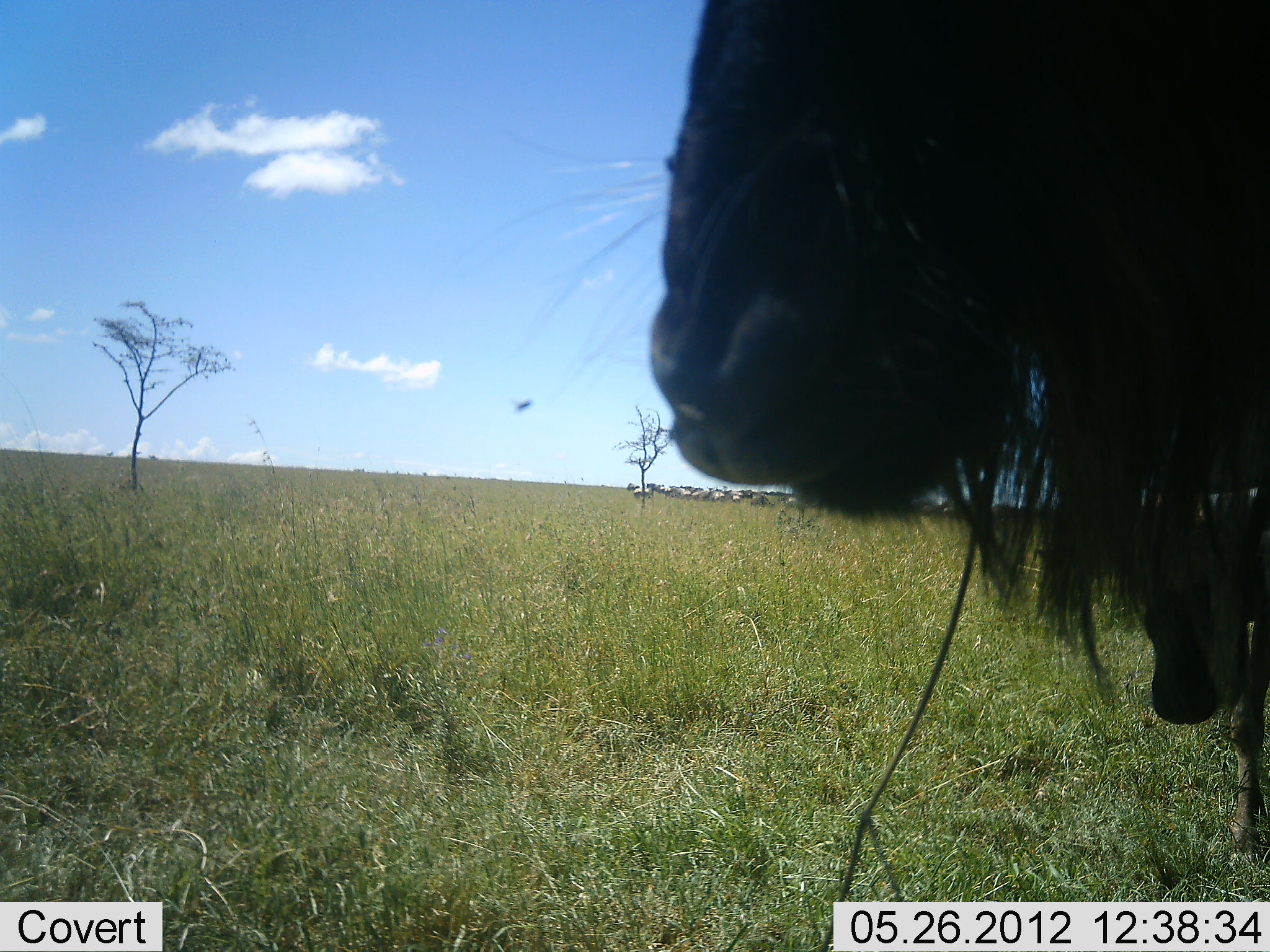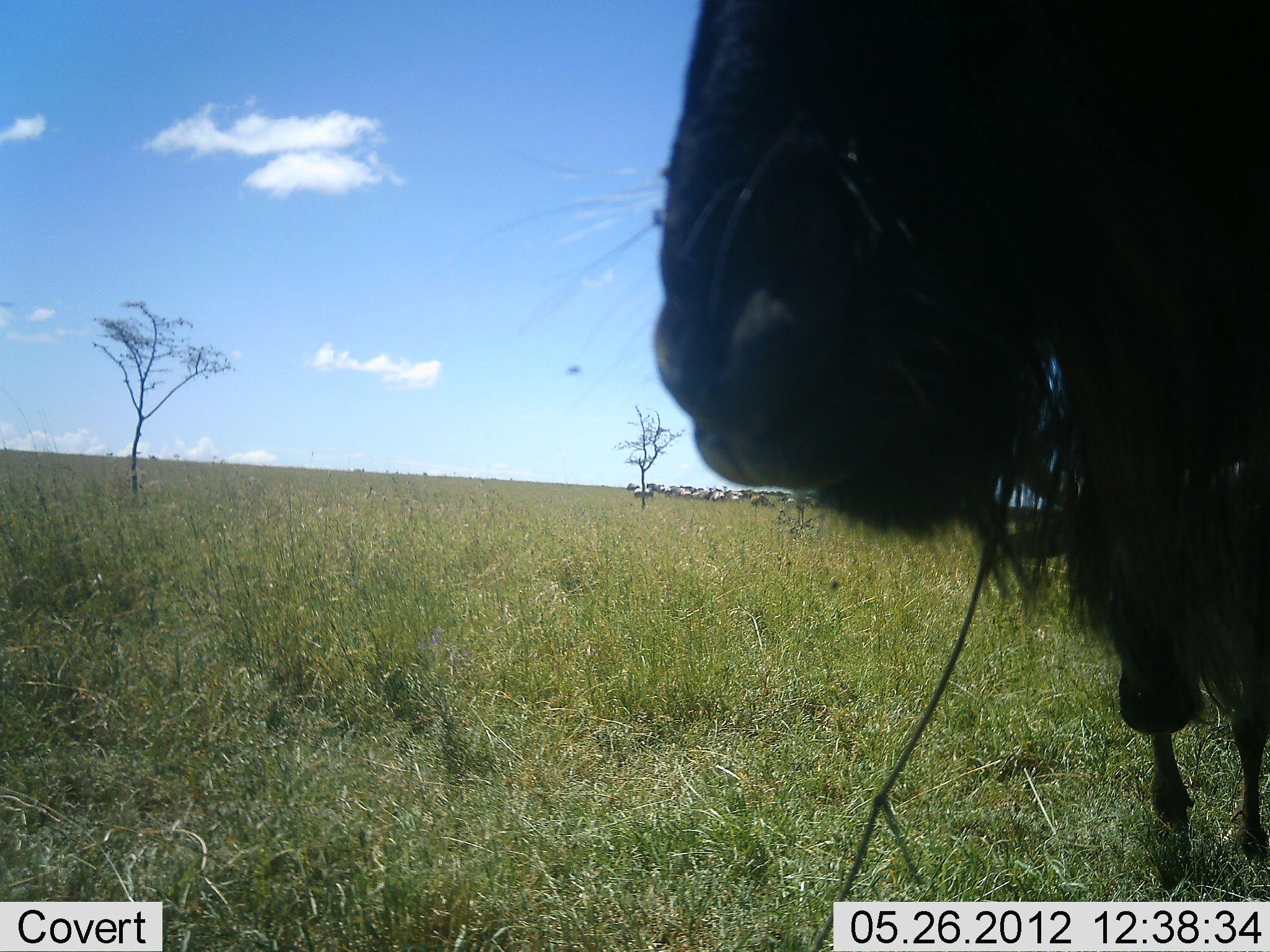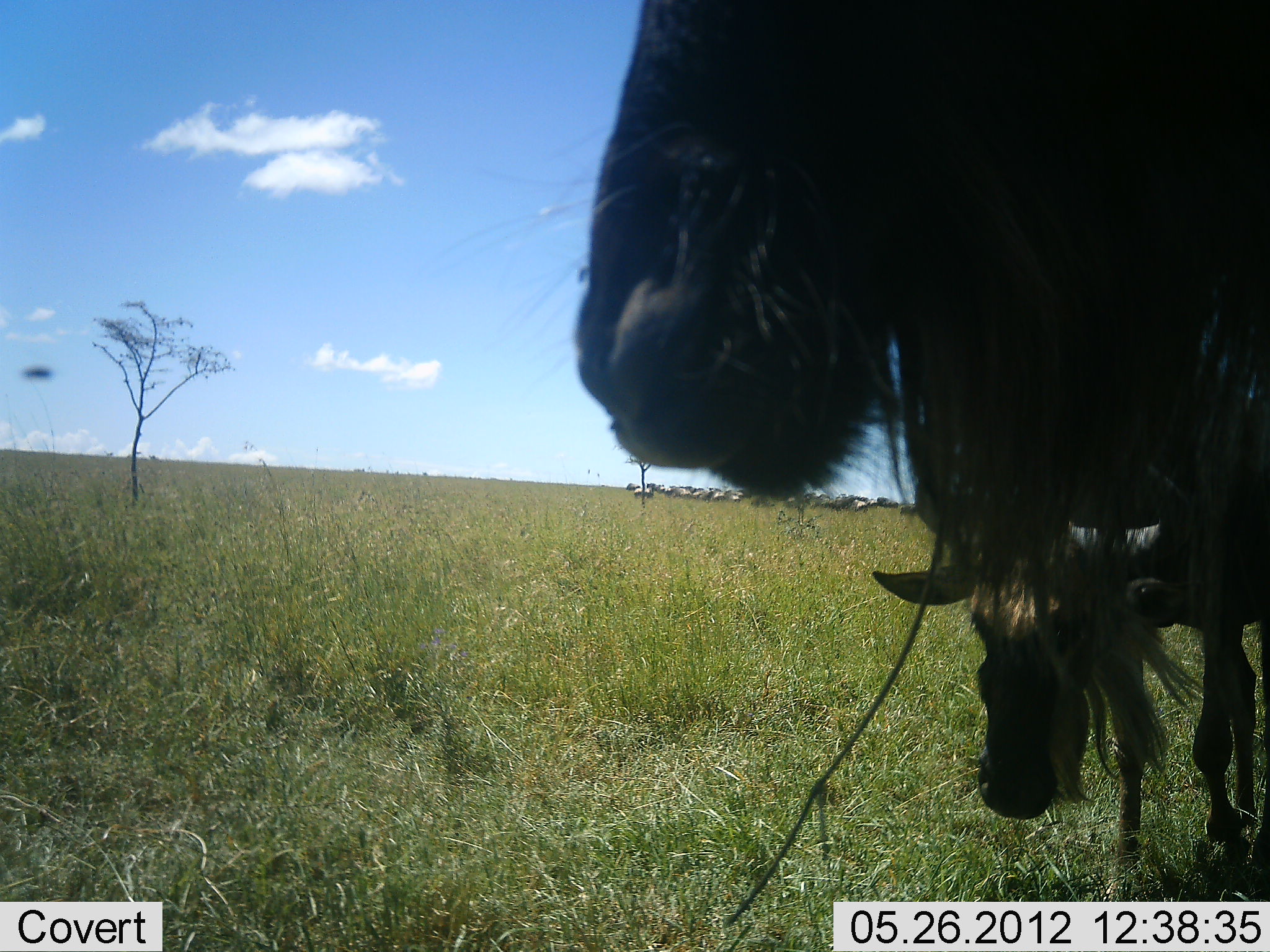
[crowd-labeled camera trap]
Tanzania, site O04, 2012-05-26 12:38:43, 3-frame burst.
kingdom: Animalia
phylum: Chordata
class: Mammalia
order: Artiodactyla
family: Bovidae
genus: Connochaetes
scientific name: Connochaetes taurinus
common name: blue wildebeest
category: wildebeest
Wildebeest (blue wildebeest) (Connochaetes taurinus), count 2. Behavior (volunteer vote fractions): standing 83%, resting 0%, moving 67%, interacting 0%. Young present (vote fraction): 75%. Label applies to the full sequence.